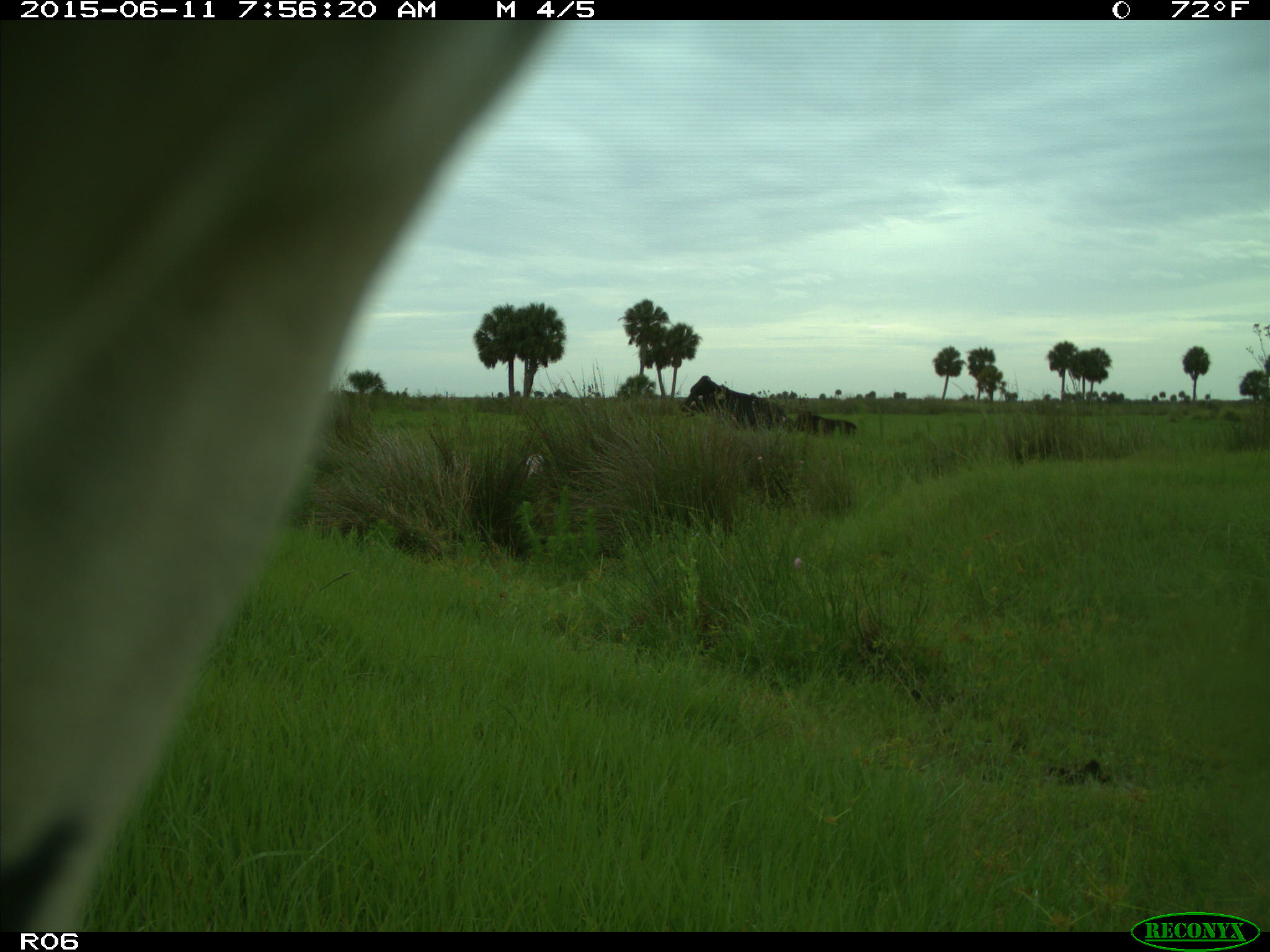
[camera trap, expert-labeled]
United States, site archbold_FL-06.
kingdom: Animalia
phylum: Chordata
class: Mammalia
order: Artiodactyla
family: Bovidae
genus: Bos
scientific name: Bos taurus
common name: domestic cow